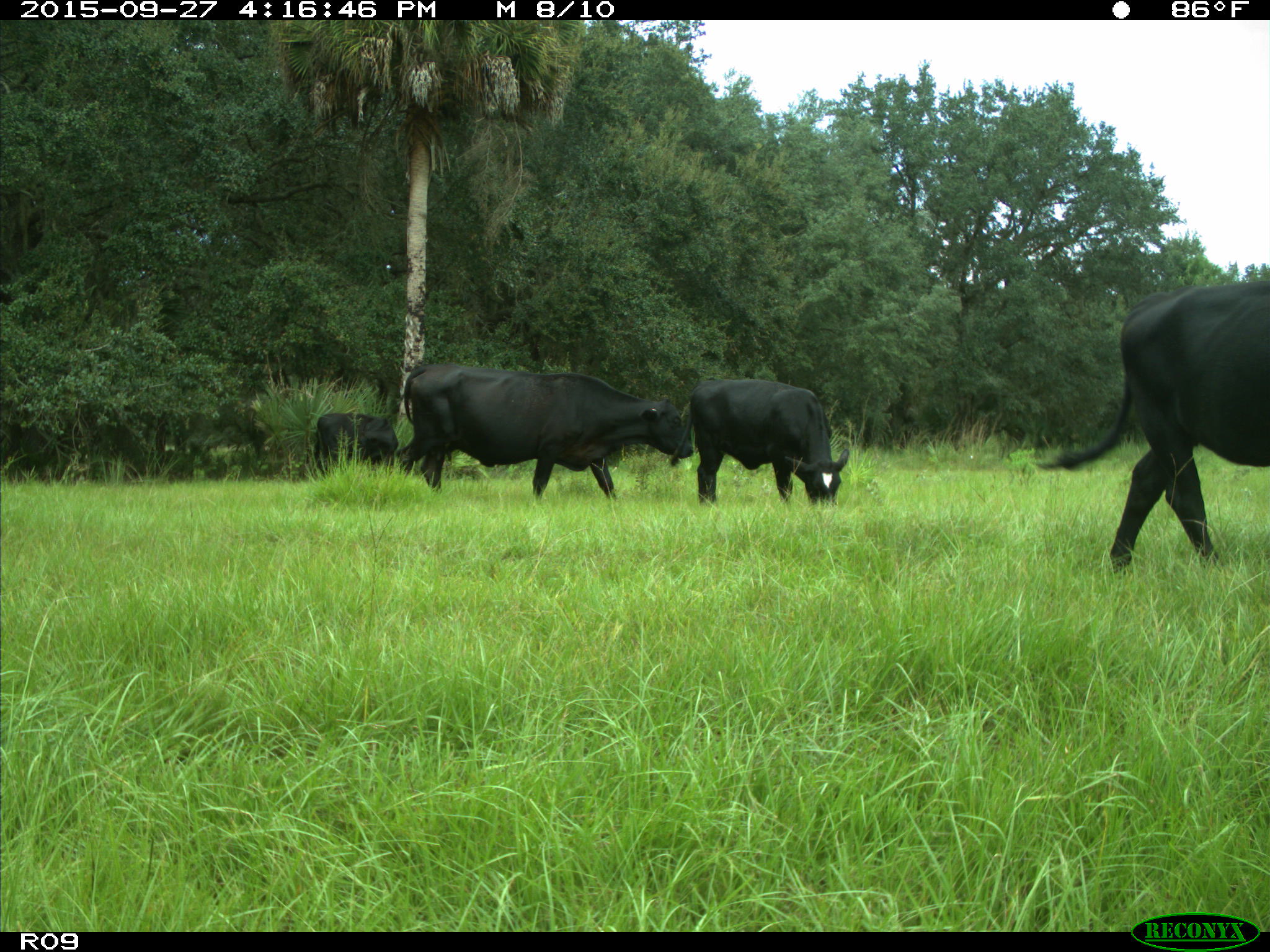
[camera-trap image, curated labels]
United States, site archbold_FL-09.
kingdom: Animalia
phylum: Chordata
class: Mammalia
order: Artiodactyla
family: Bovidae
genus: Bos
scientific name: Bos taurus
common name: domestic cow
Bos taurus (domestic cow).